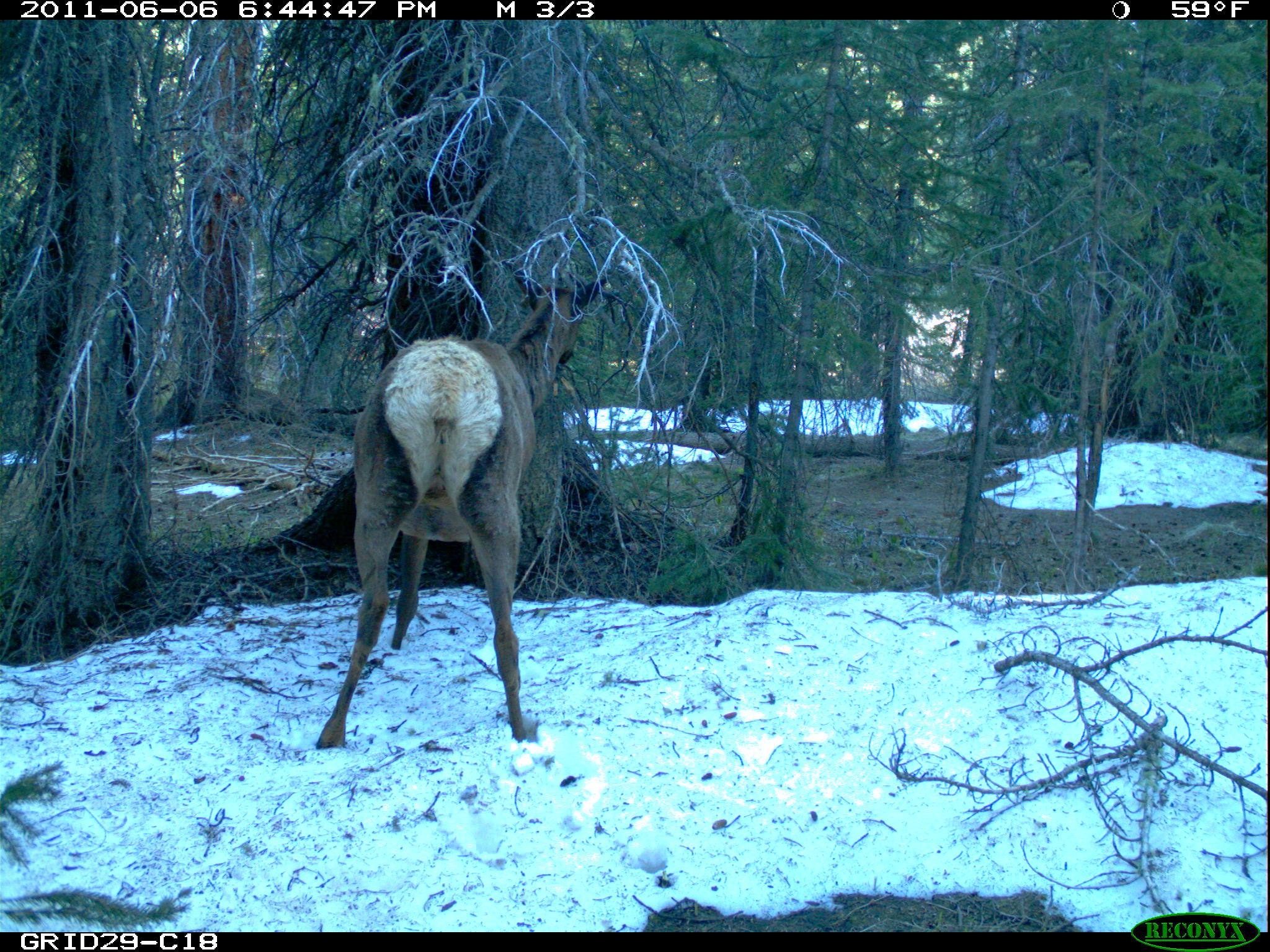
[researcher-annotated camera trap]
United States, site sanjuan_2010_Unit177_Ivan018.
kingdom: Animalia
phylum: Chordata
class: Mammalia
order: Artiodactyla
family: Cervidae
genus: Cervus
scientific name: Cervus elaphus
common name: red deer